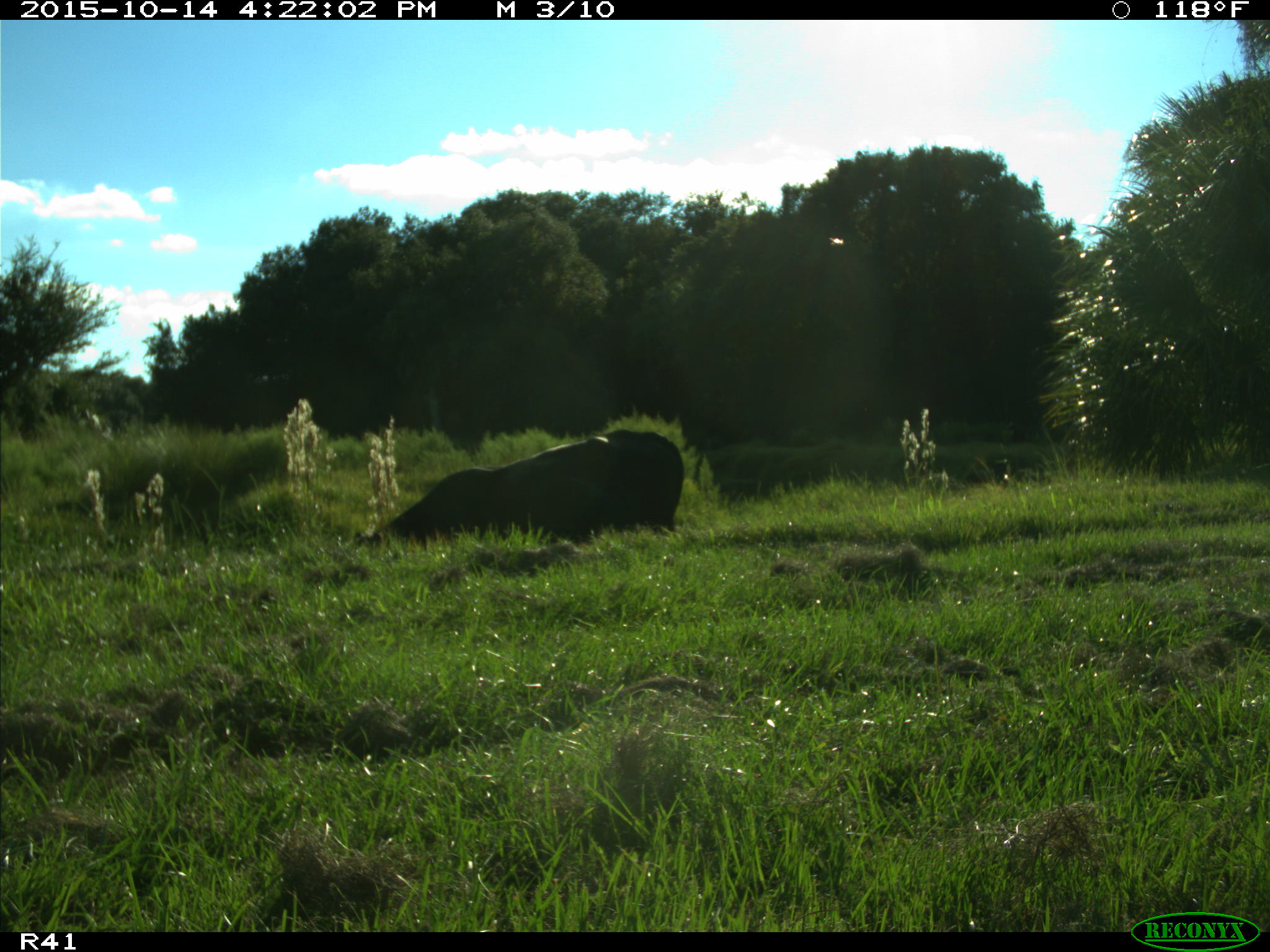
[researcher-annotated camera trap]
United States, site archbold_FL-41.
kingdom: Animalia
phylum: Chordata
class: Mammalia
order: Artiodactyla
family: Bovidae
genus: Bos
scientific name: Bos taurus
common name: domestic cow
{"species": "Bos taurus (domestic cow)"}